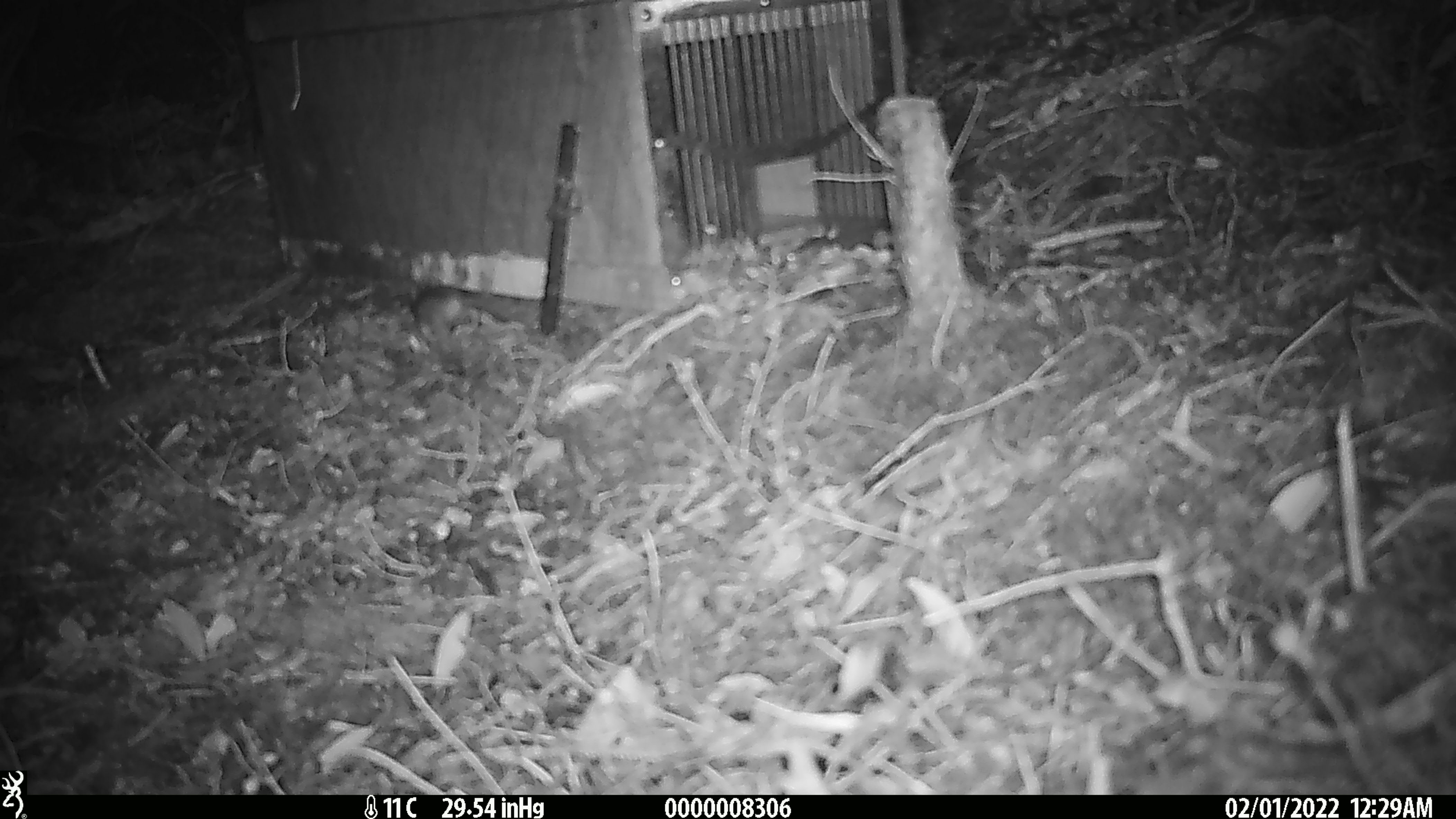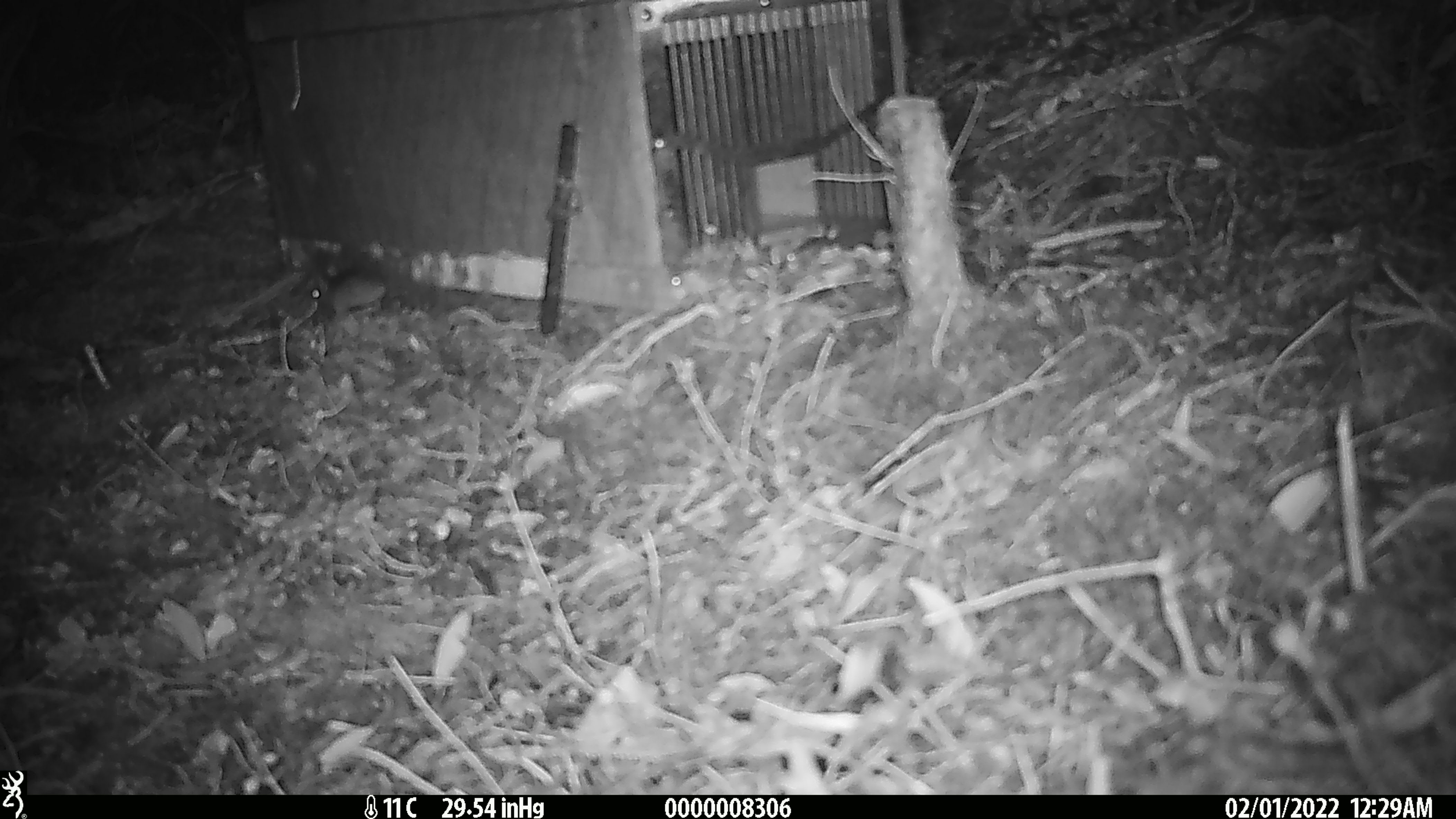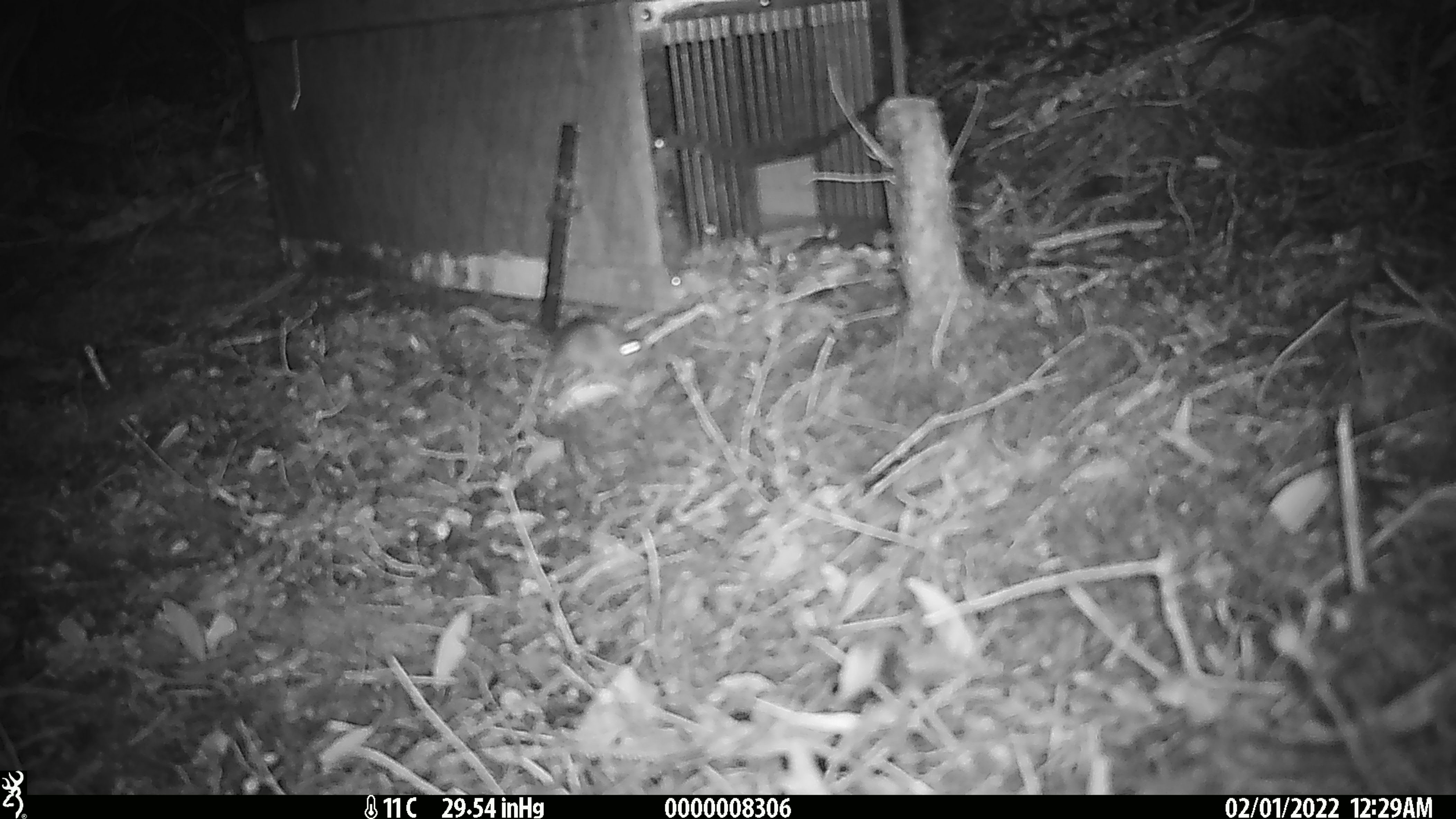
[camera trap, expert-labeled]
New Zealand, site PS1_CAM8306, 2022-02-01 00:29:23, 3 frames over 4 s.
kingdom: Animalia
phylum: Chordata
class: Mammalia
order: Rodentia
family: Muridae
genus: Mus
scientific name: Mus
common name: mouse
Mouse (Mus).